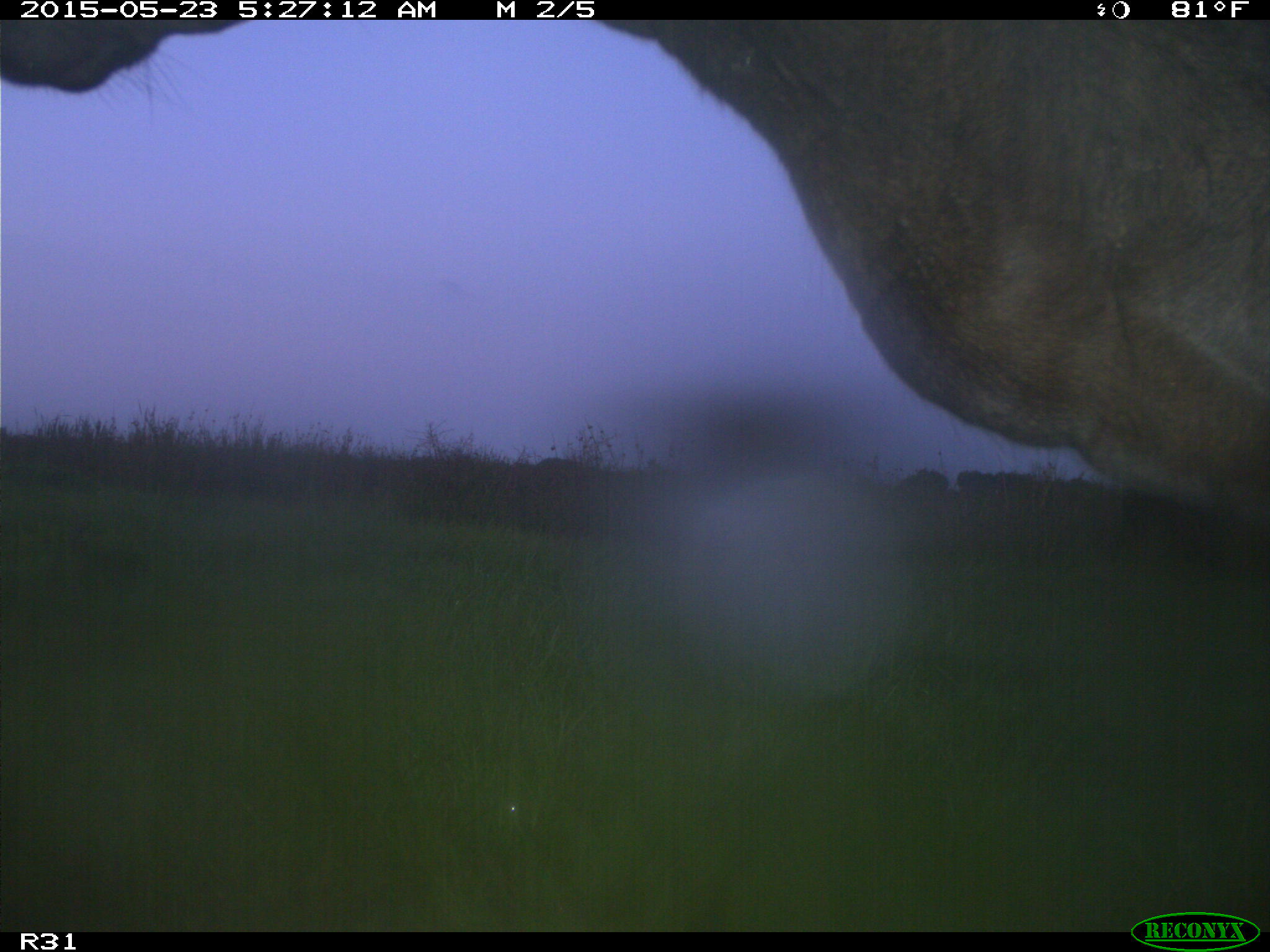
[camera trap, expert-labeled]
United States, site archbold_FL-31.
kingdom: Animalia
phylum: Chordata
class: Mammalia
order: Artiodactyla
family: Bovidae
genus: Bos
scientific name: Bos taurus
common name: domestic cow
Bos taurus (domestic cow).